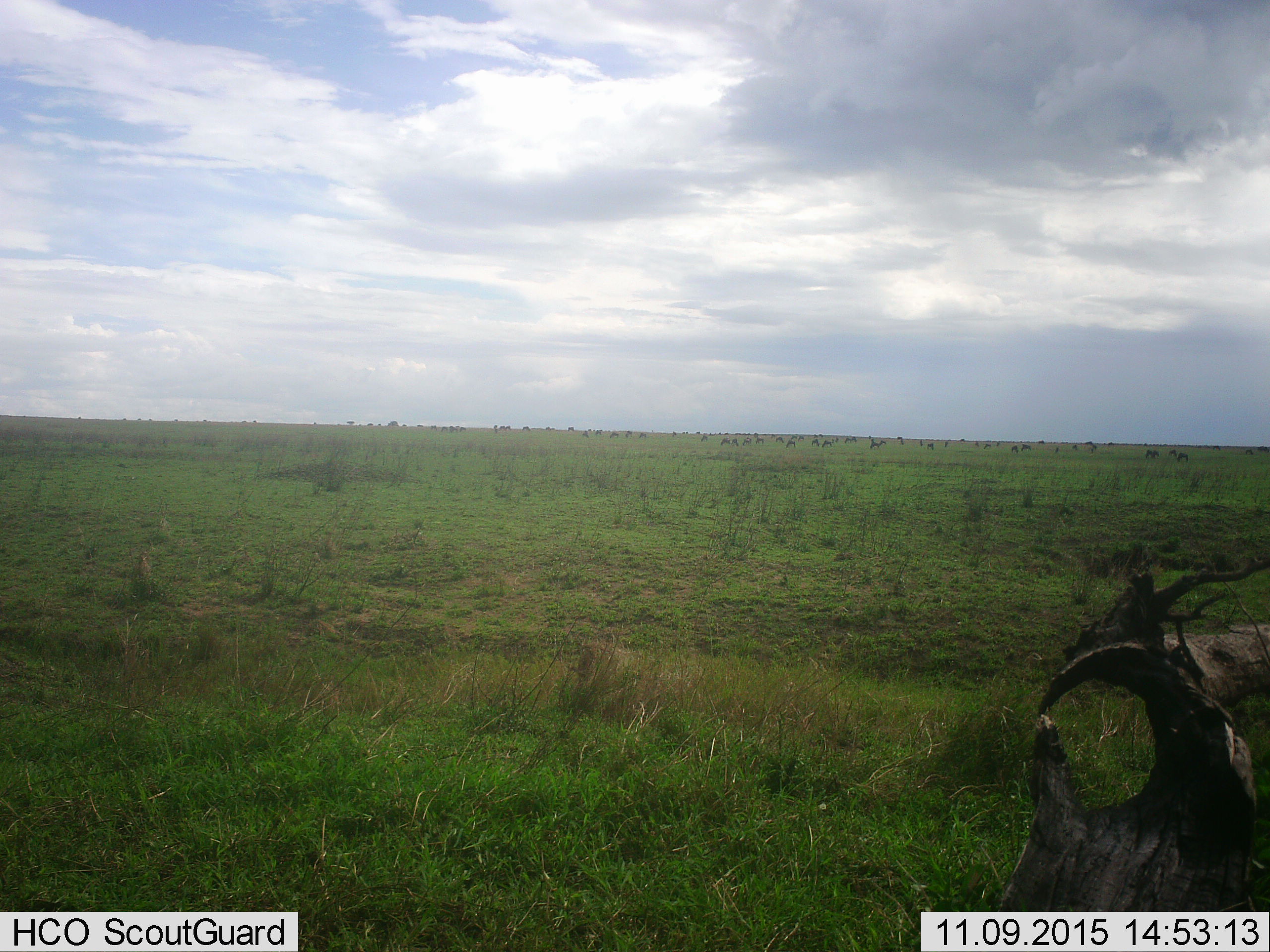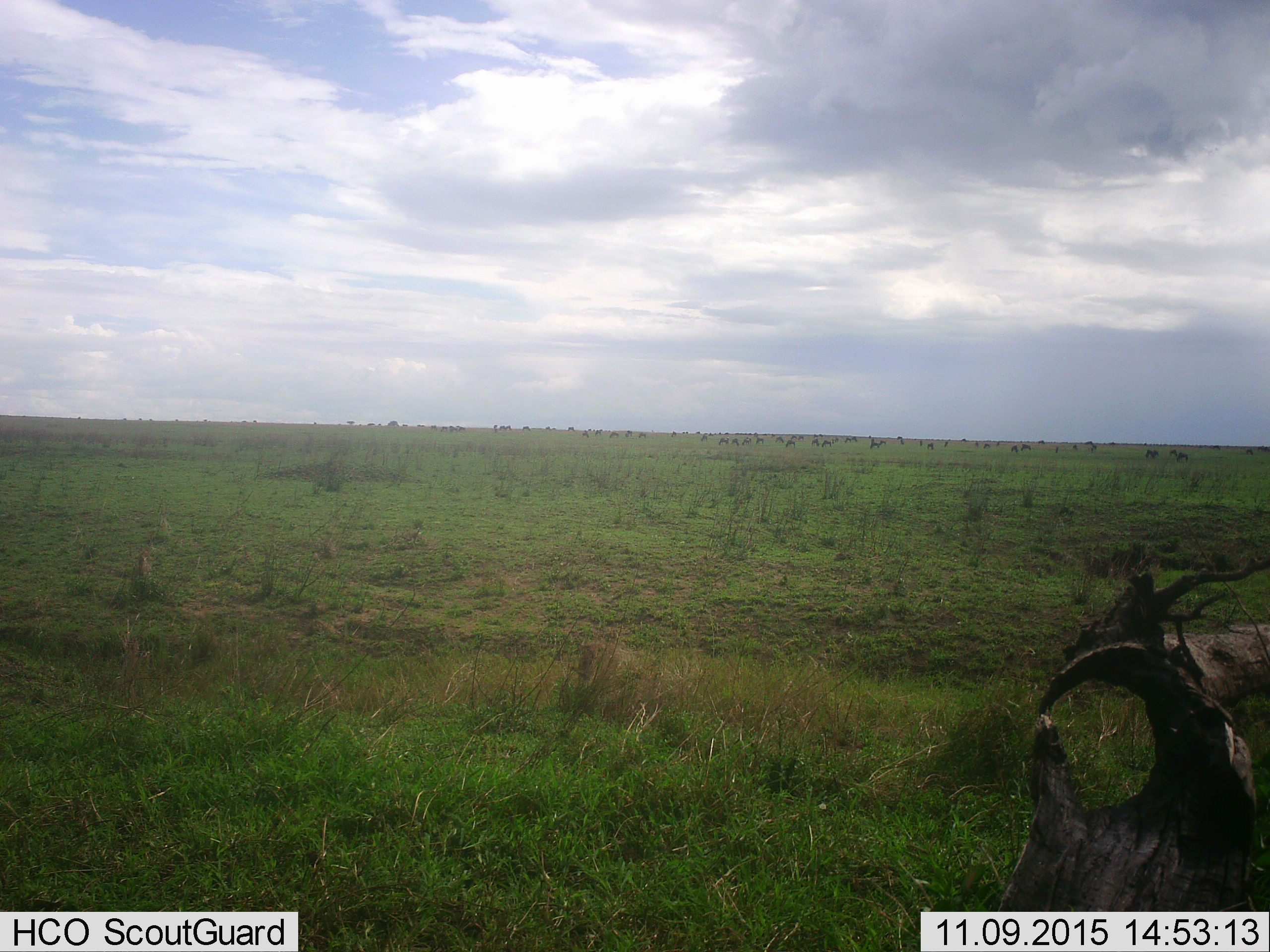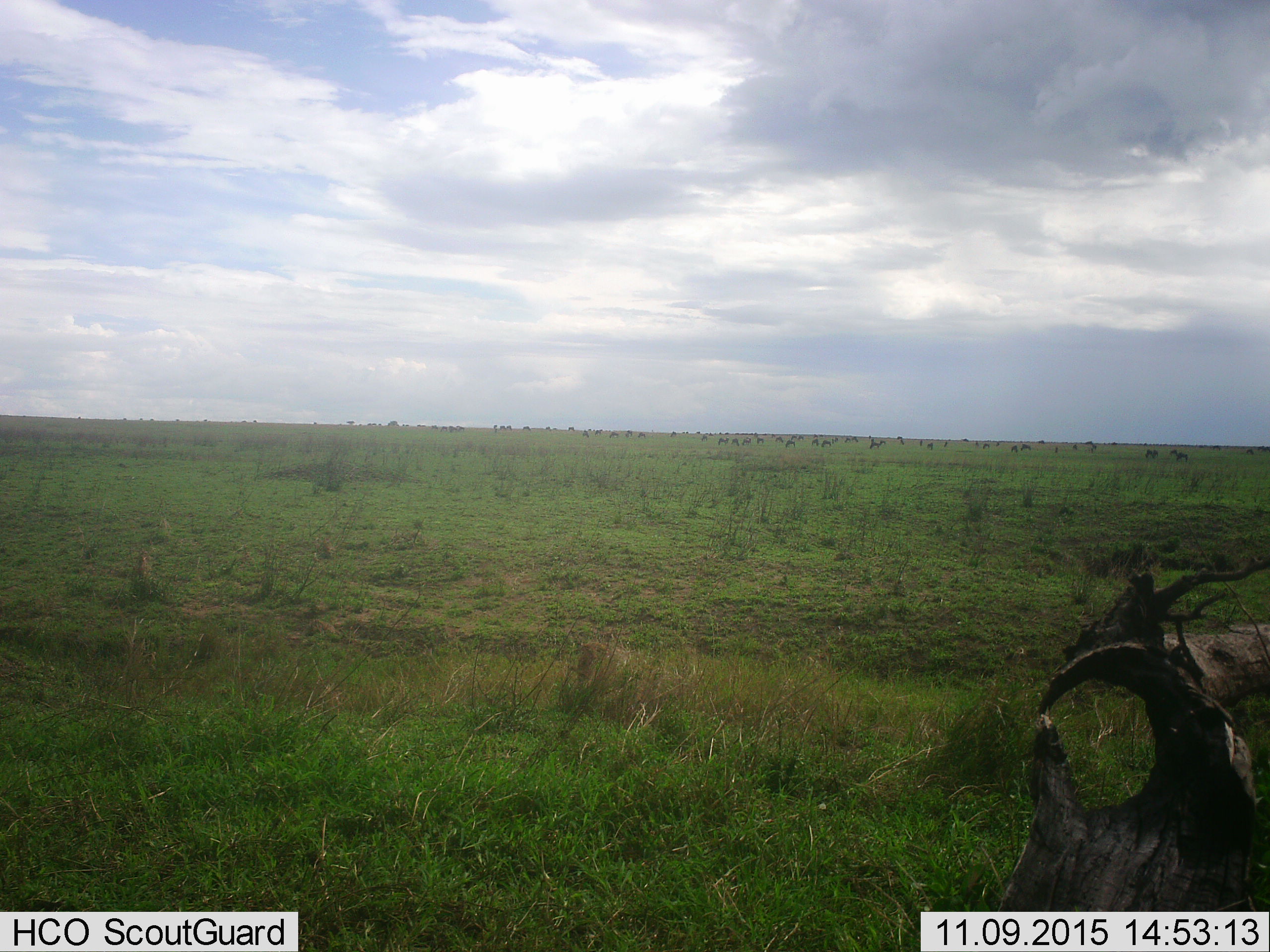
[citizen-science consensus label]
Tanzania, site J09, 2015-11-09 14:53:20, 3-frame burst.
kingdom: Animalia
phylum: Chordata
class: Mammalia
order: Artiodactyla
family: Bovidae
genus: Connochaetes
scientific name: Connochaetes taurinus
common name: blue wildebeest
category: wildebeest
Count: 51+.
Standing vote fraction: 80%.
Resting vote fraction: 0%.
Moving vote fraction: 20%.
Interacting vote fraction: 20%.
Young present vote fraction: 20%.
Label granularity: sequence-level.